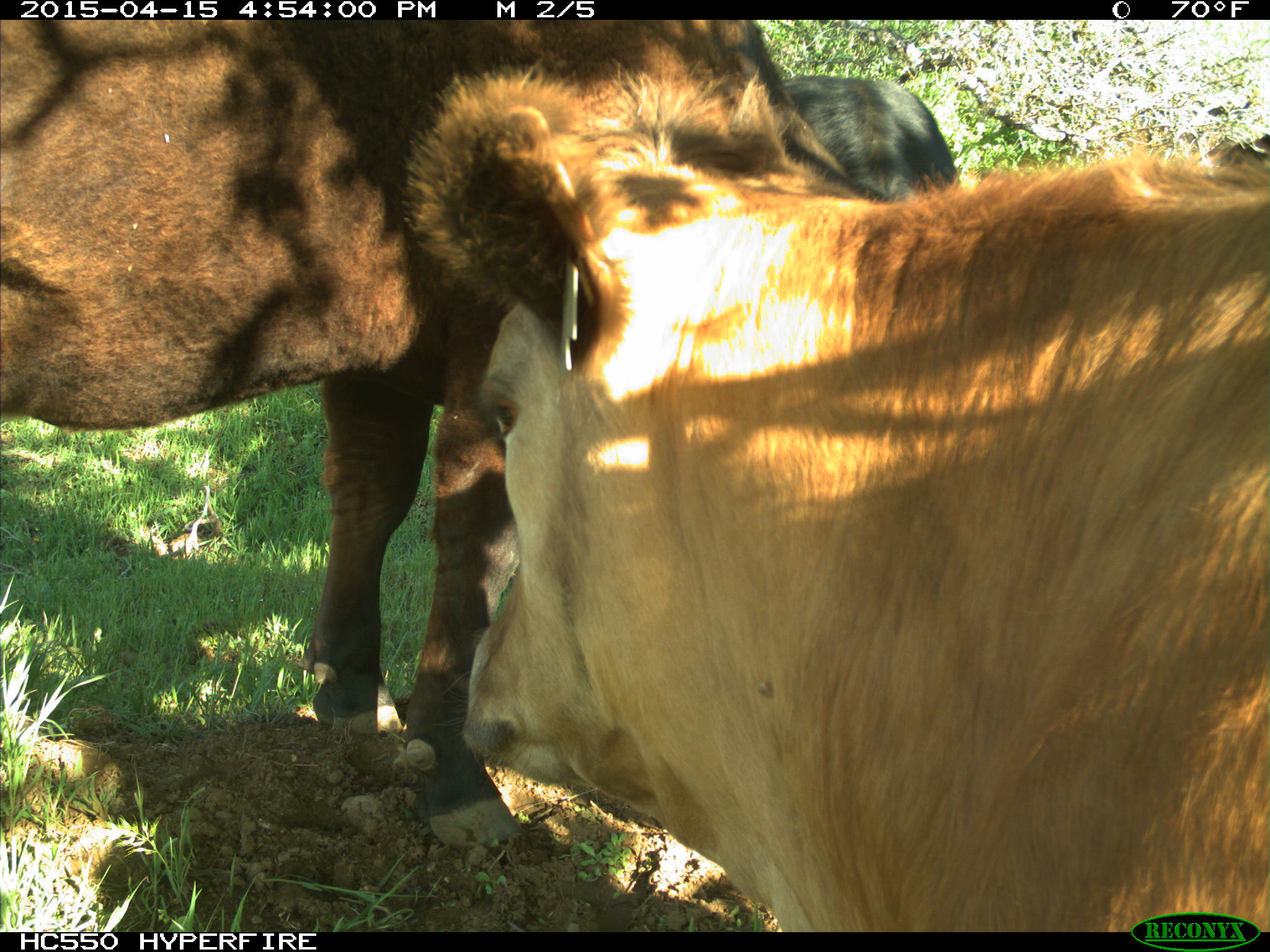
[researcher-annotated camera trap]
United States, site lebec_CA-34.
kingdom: Animalia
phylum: Chordata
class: Mammalia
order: Artiodactyla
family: Bovidae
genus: Bos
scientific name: Bos taurus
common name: domestic cow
Bos taurus (domestic cow).